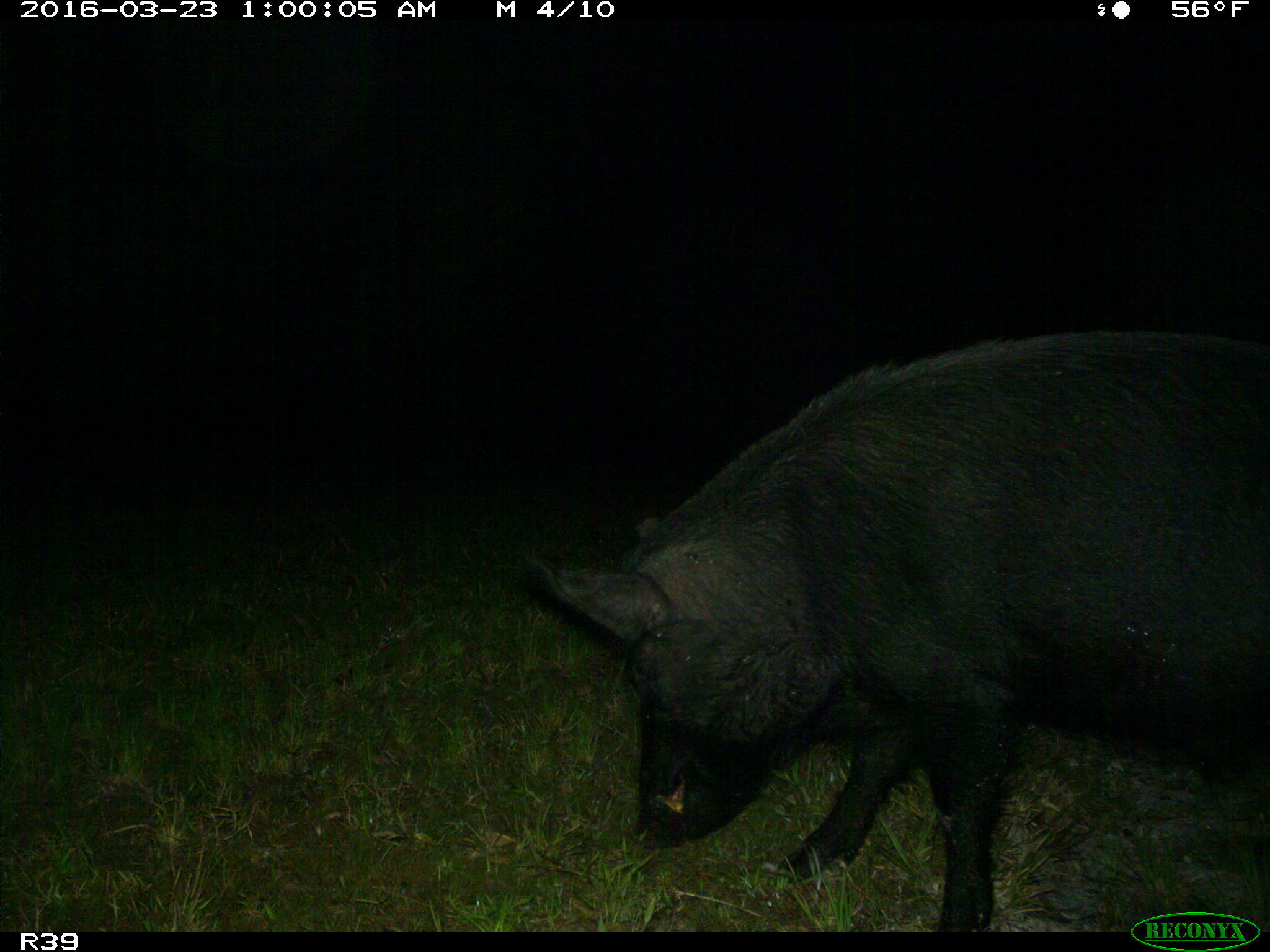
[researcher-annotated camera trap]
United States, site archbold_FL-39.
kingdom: Animalia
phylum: Chordata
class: Mammalia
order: Artiodactyla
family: Suidae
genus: Sus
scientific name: Sus scrofa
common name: wild boar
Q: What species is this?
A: Sus scrofa (wild boar).